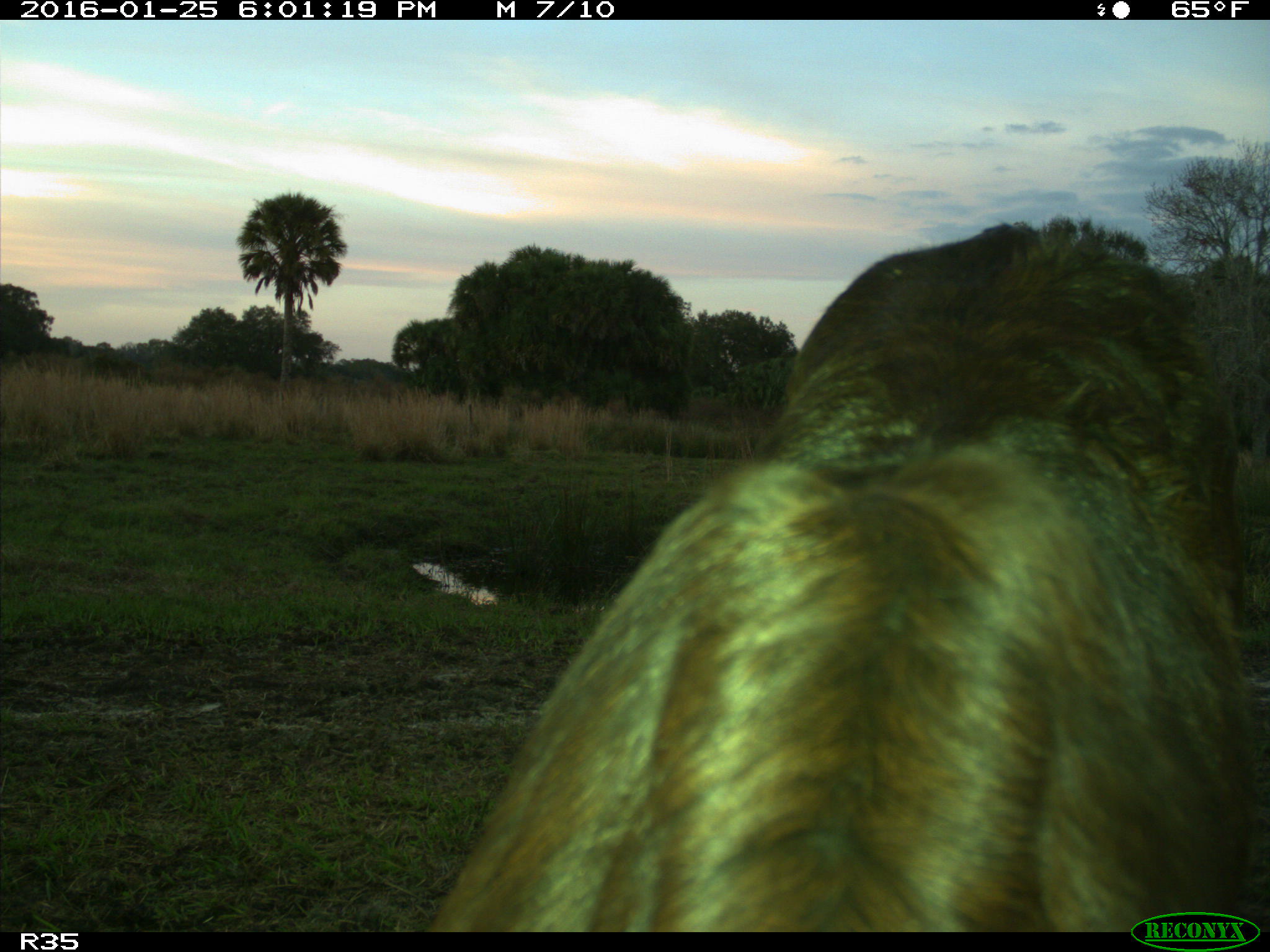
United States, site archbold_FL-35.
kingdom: Animalia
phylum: Chordata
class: Mammalia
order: Artiodactyla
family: Bovidae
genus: Bos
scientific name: Bos taurus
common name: domestic cow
Bos taurus (domestic cow).